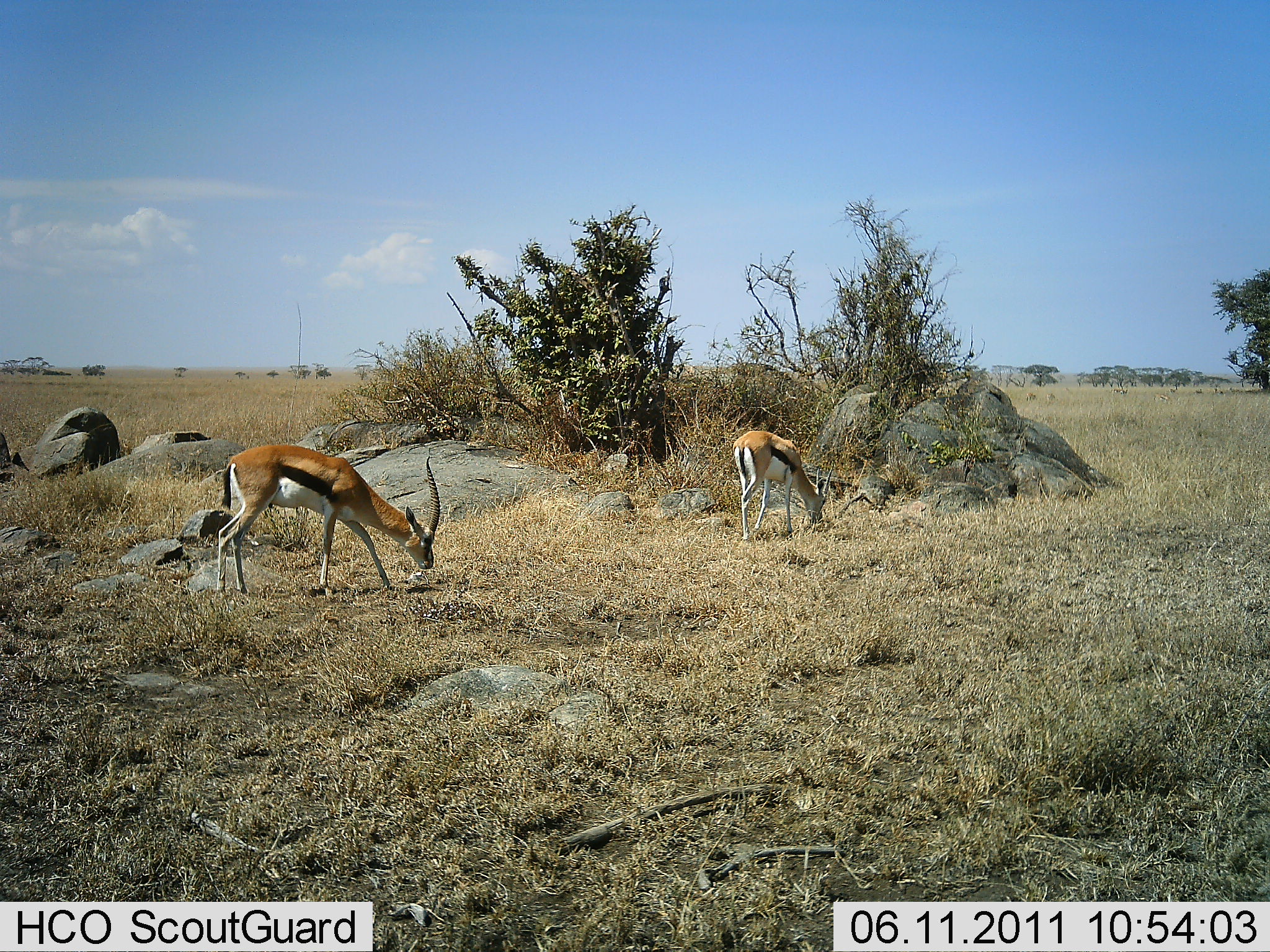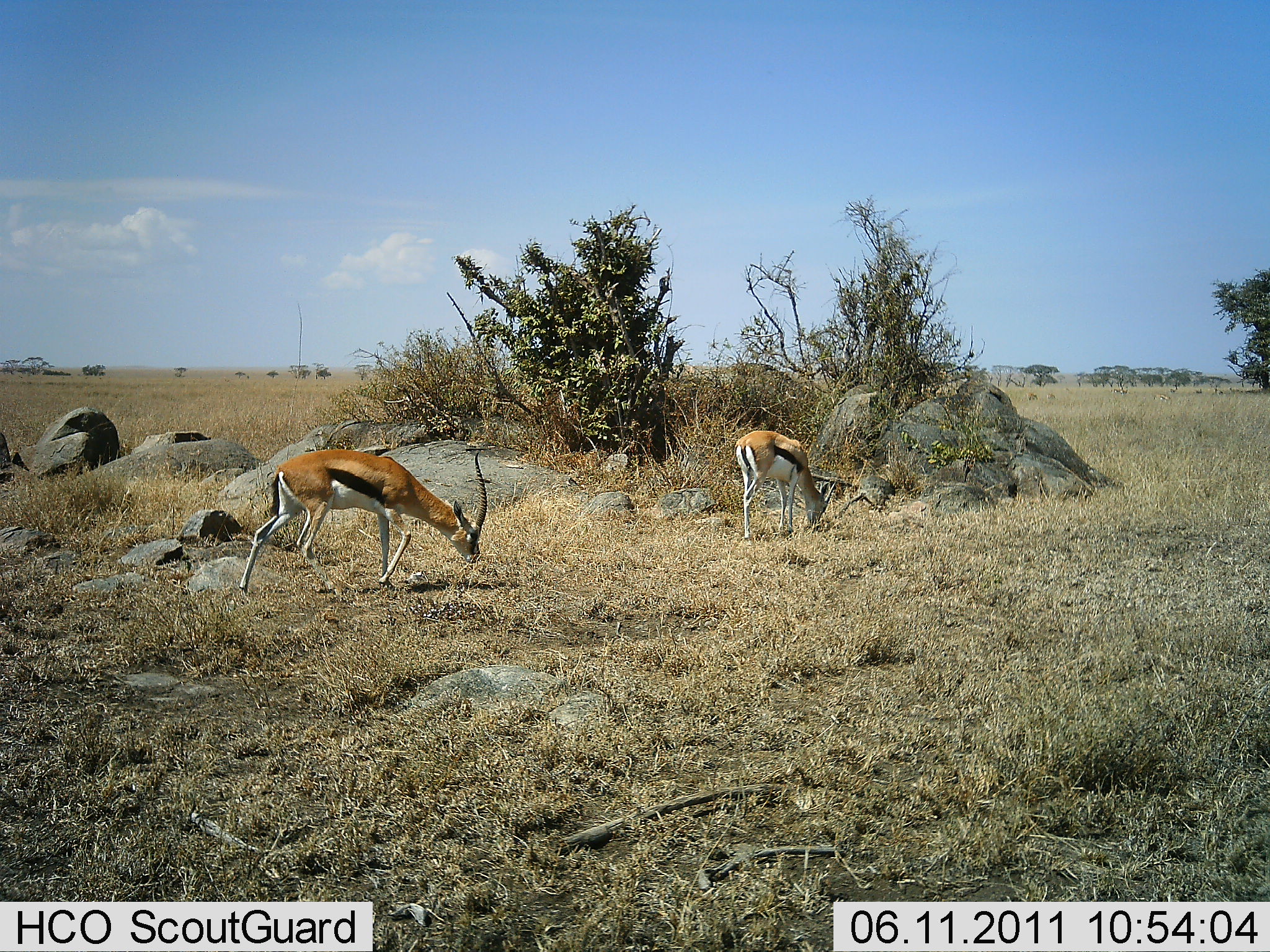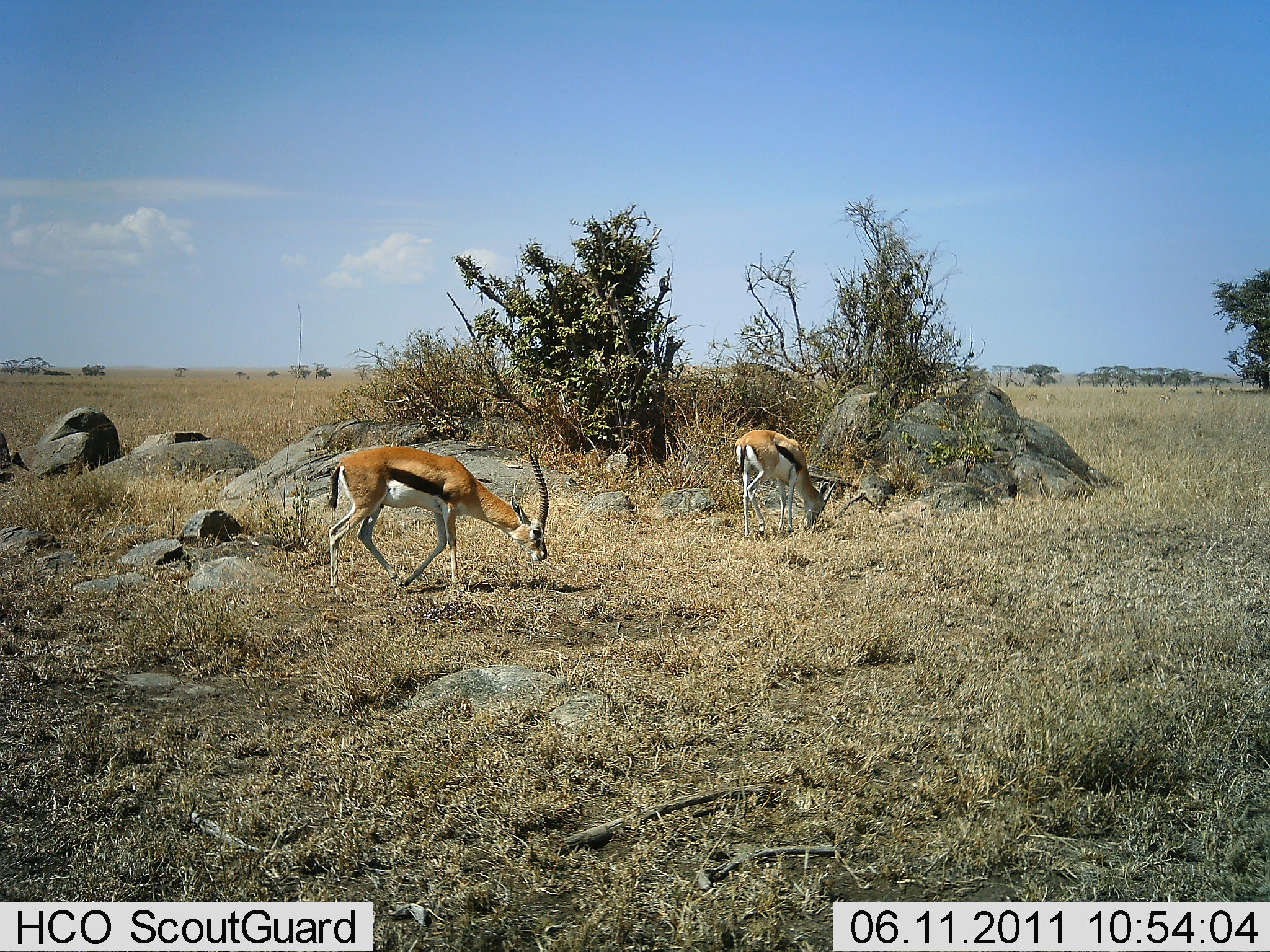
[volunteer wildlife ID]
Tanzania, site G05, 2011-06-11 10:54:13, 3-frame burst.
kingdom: Animalia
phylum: Chordata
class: Mammalia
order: Artiodactyla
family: Bovidae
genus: Eudorcas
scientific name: Eudorcas thomsonii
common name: thomson's gazelle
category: gazellethomsons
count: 2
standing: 27%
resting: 9%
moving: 36%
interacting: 0%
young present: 0%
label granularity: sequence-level